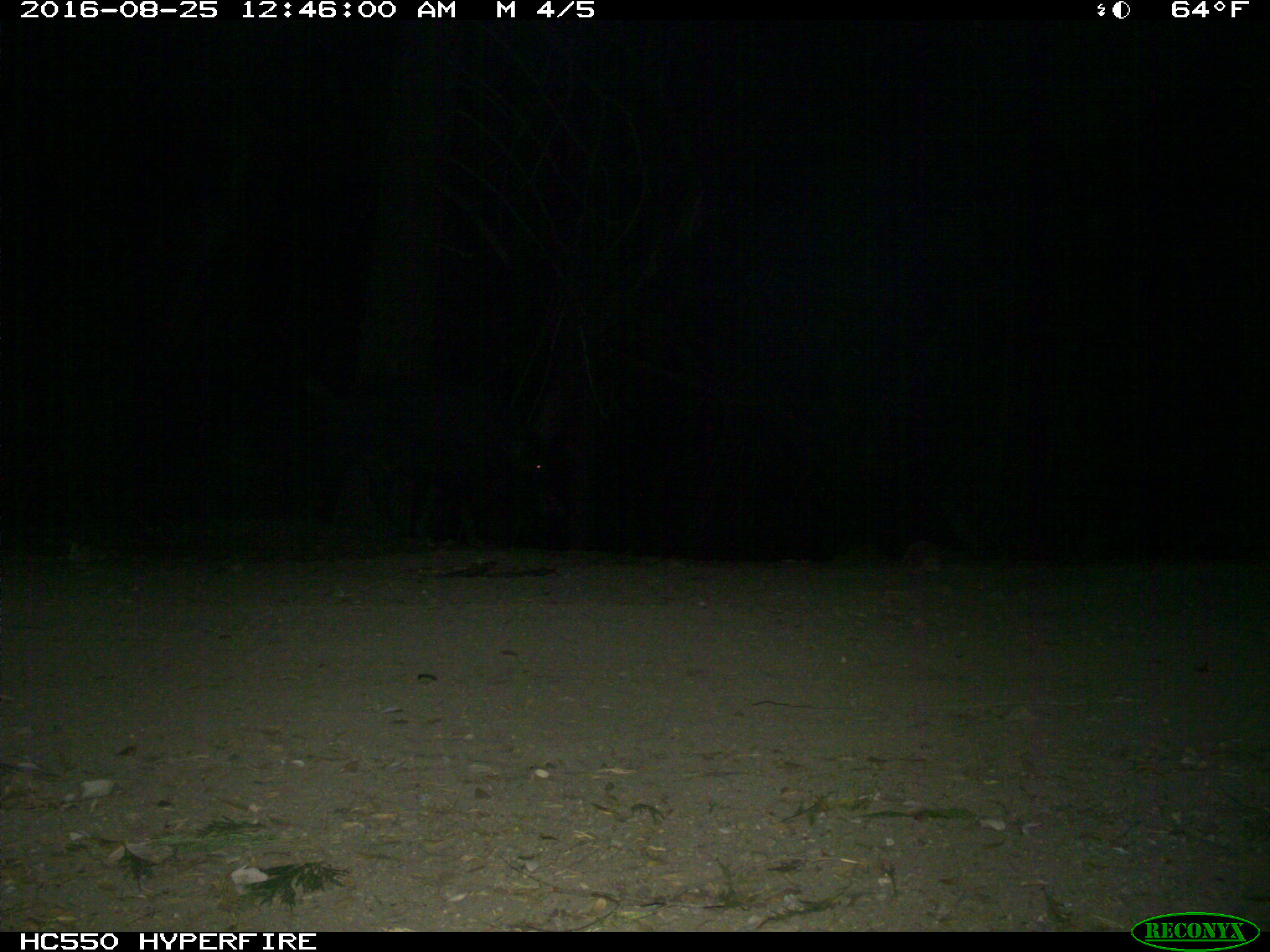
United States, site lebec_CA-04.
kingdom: Animalia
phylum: Chordata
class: Mammalia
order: Artiodactyla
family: Suidae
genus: Sus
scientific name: Sus scrofa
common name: wild boar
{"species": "Sus scrofa (wild boar)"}